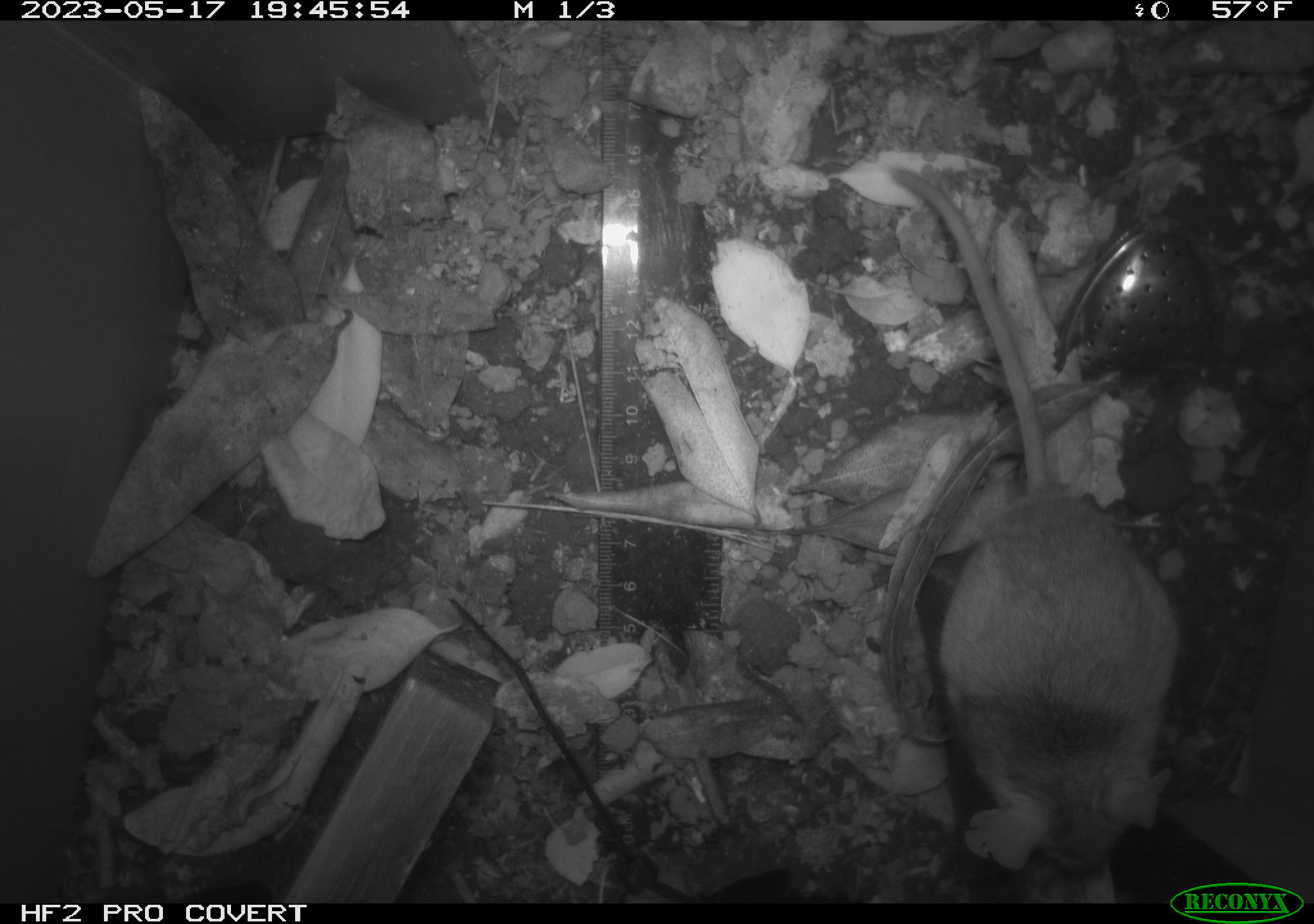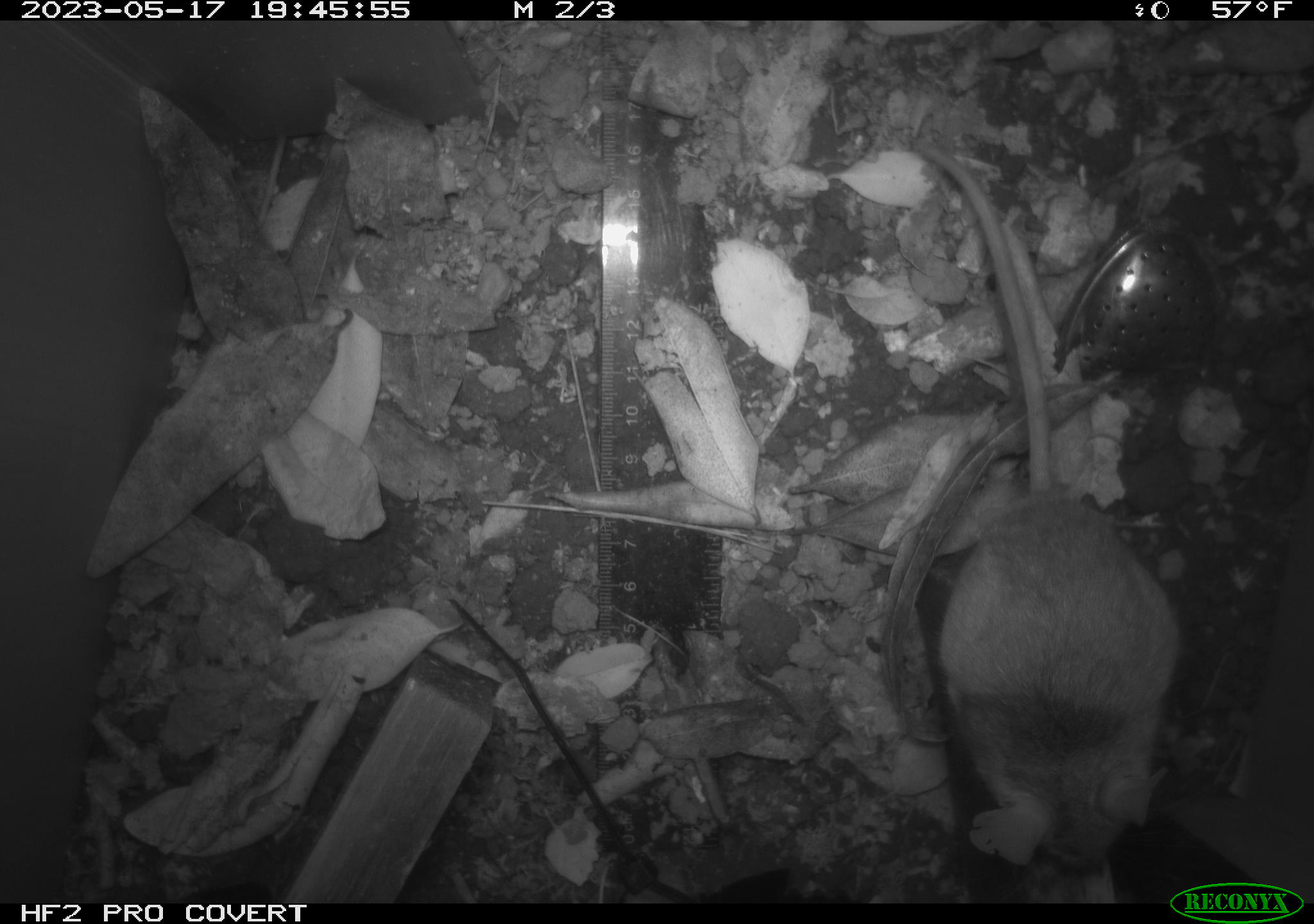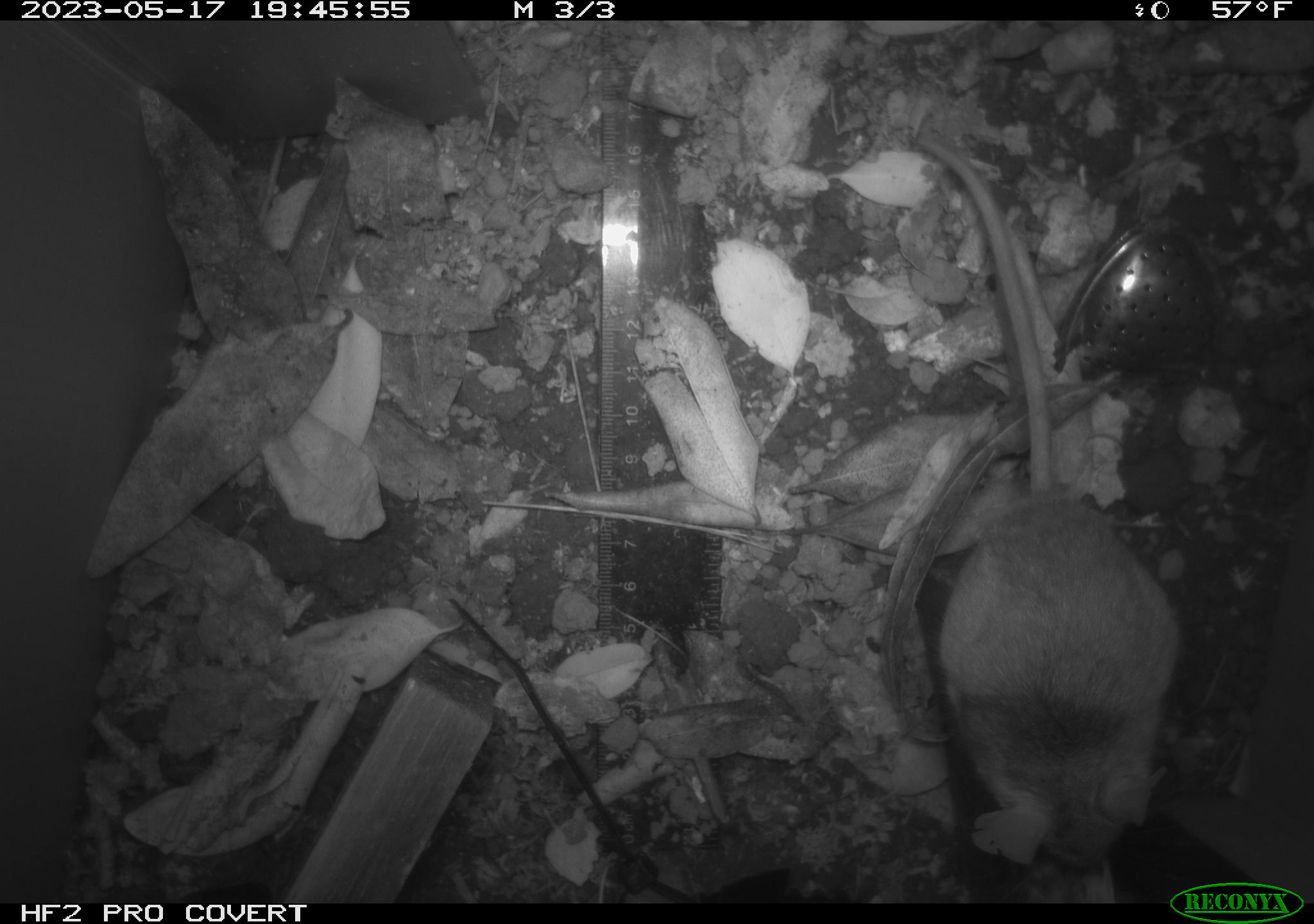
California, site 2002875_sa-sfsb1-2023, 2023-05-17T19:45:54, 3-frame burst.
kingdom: Animalia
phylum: Chordata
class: Mammalia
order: Rodentia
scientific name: Rodentia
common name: mouse species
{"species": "mouse species (Rodentia)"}